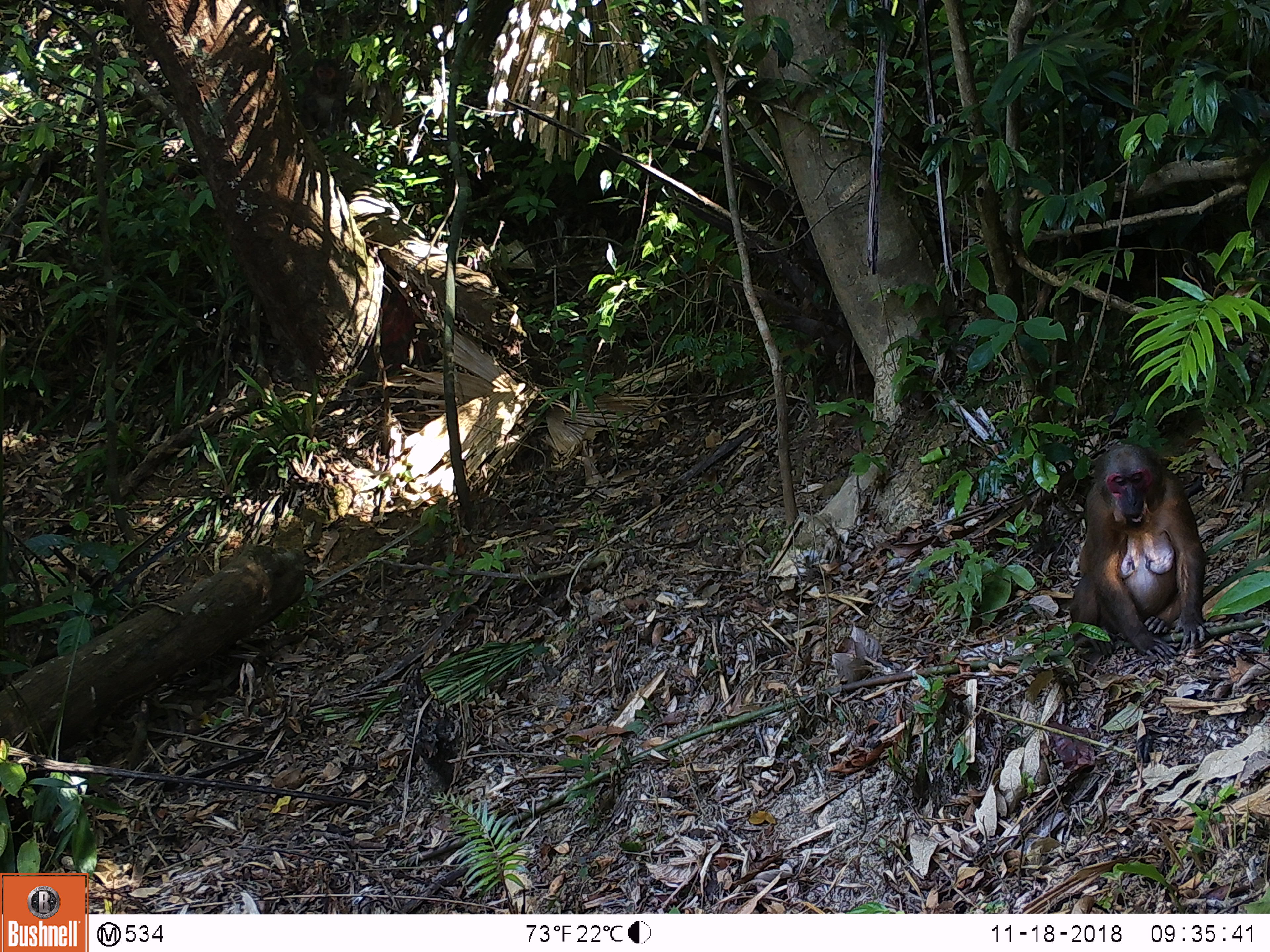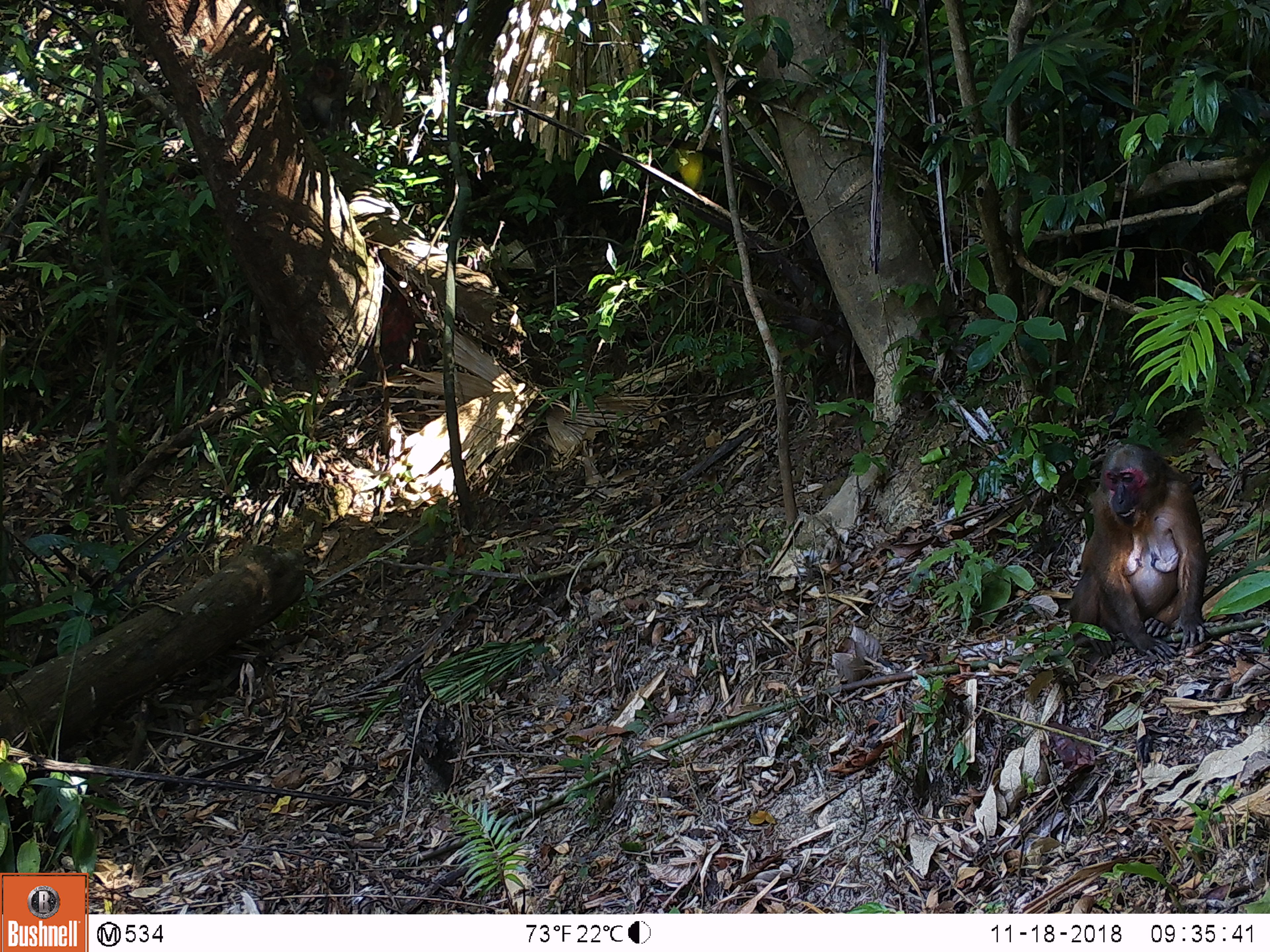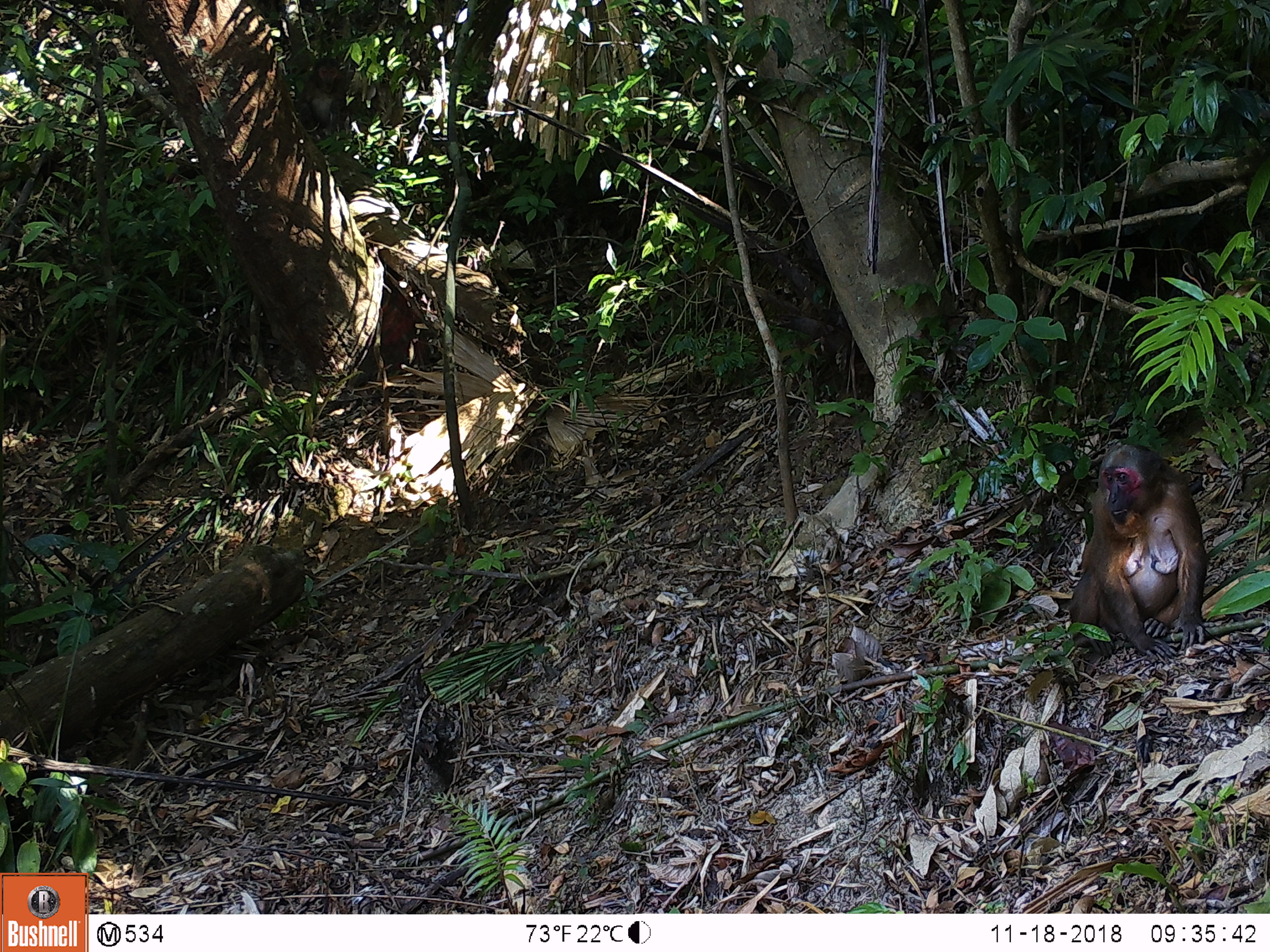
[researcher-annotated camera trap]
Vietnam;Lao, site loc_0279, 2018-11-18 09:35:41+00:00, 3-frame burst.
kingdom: Animalia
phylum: Chordata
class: Mammalia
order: Primates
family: Cercopithecidae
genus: Macaca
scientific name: Macaca arctoides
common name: stump-tailed macaque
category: stump tailed macaque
Stump tailed macaque (stump-tailed macaque) (Macaca arctoides). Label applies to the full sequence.